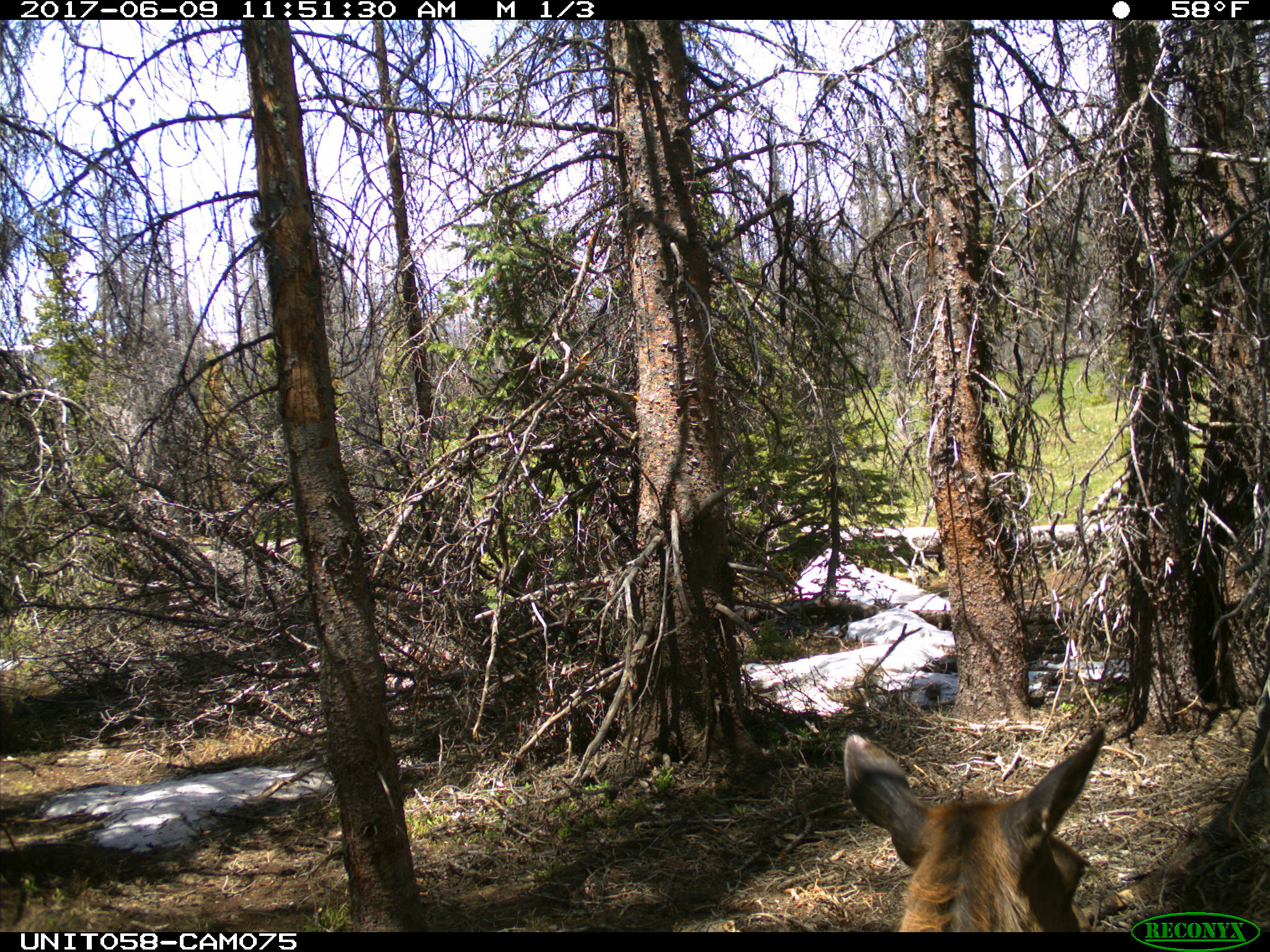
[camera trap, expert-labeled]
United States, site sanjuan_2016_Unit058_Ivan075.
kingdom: Animalia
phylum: Chordata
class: Mammalia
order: Artiodactyla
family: Cervidae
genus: Cervus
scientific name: Cervus elaphus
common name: red deer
Cervus elaphus (red deer).